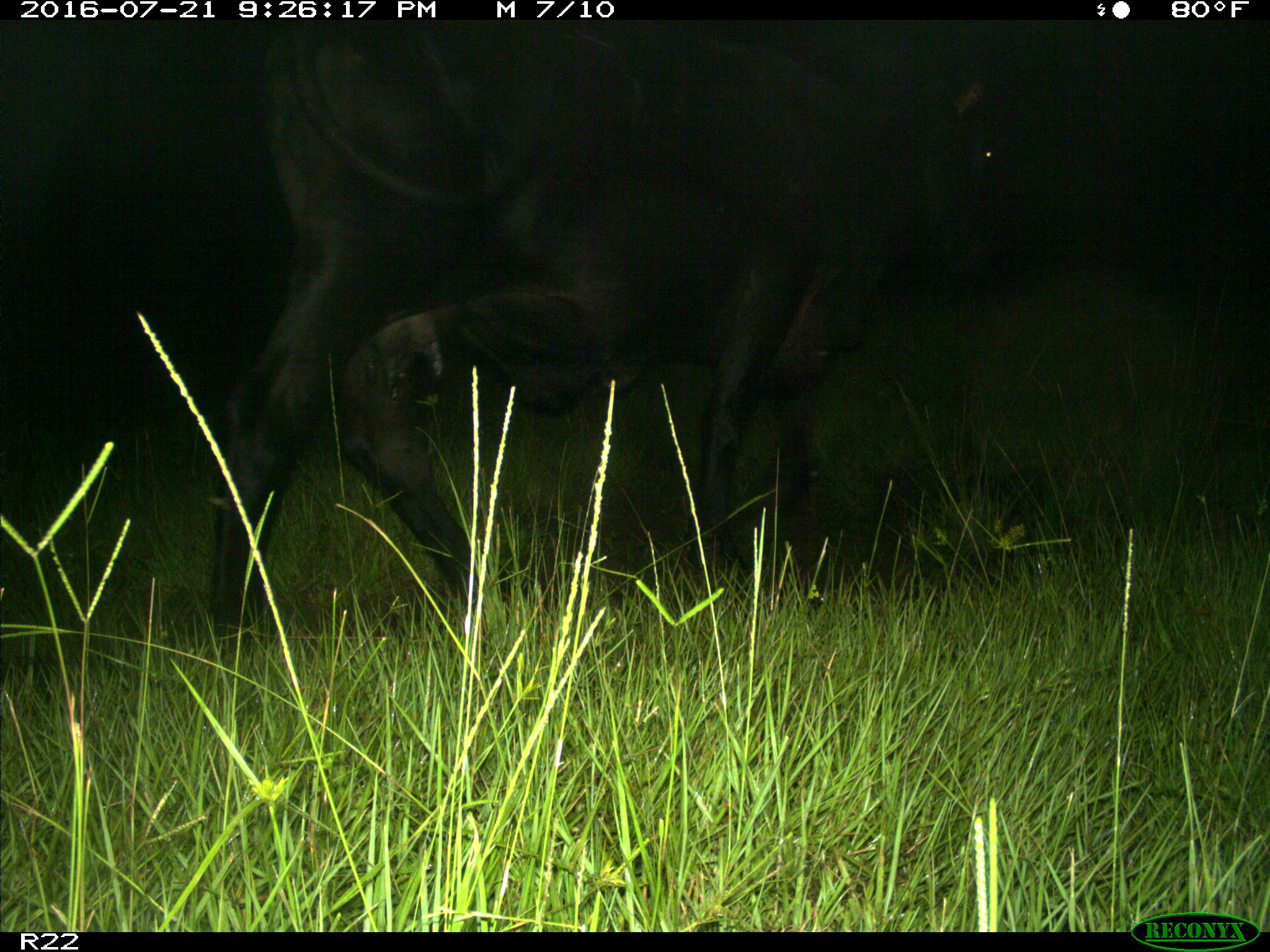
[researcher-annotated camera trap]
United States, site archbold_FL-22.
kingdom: Animalia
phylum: Chordata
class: Mammalia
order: Artiodactyla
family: Bovidae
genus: Bos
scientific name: Bos taurus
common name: domestic cow